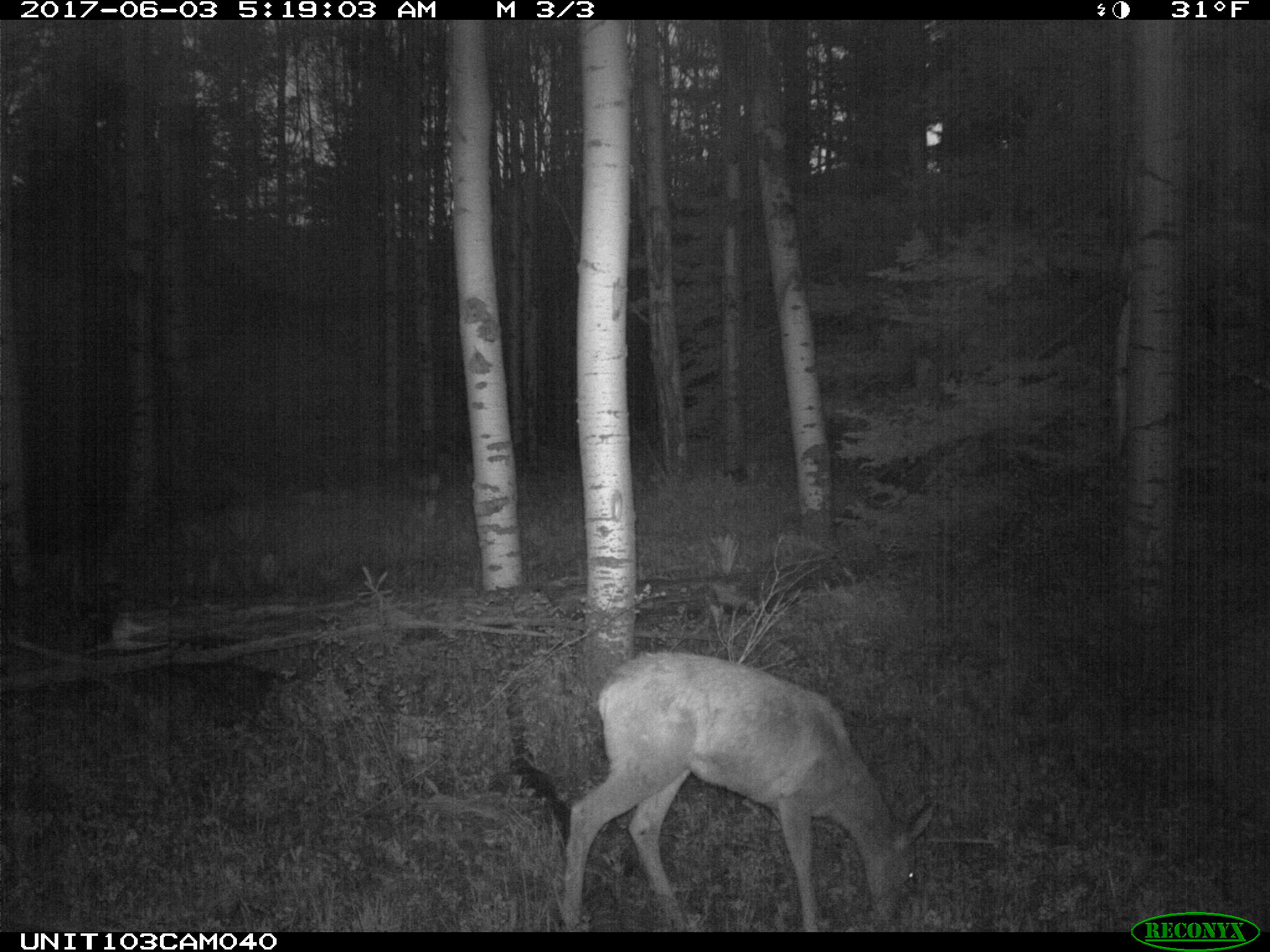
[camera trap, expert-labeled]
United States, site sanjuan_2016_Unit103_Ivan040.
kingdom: Animalia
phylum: Chordata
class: Mammalia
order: Artiodactyla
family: Cervidae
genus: Odocoileus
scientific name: Odocoileus hemionus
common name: mule deer